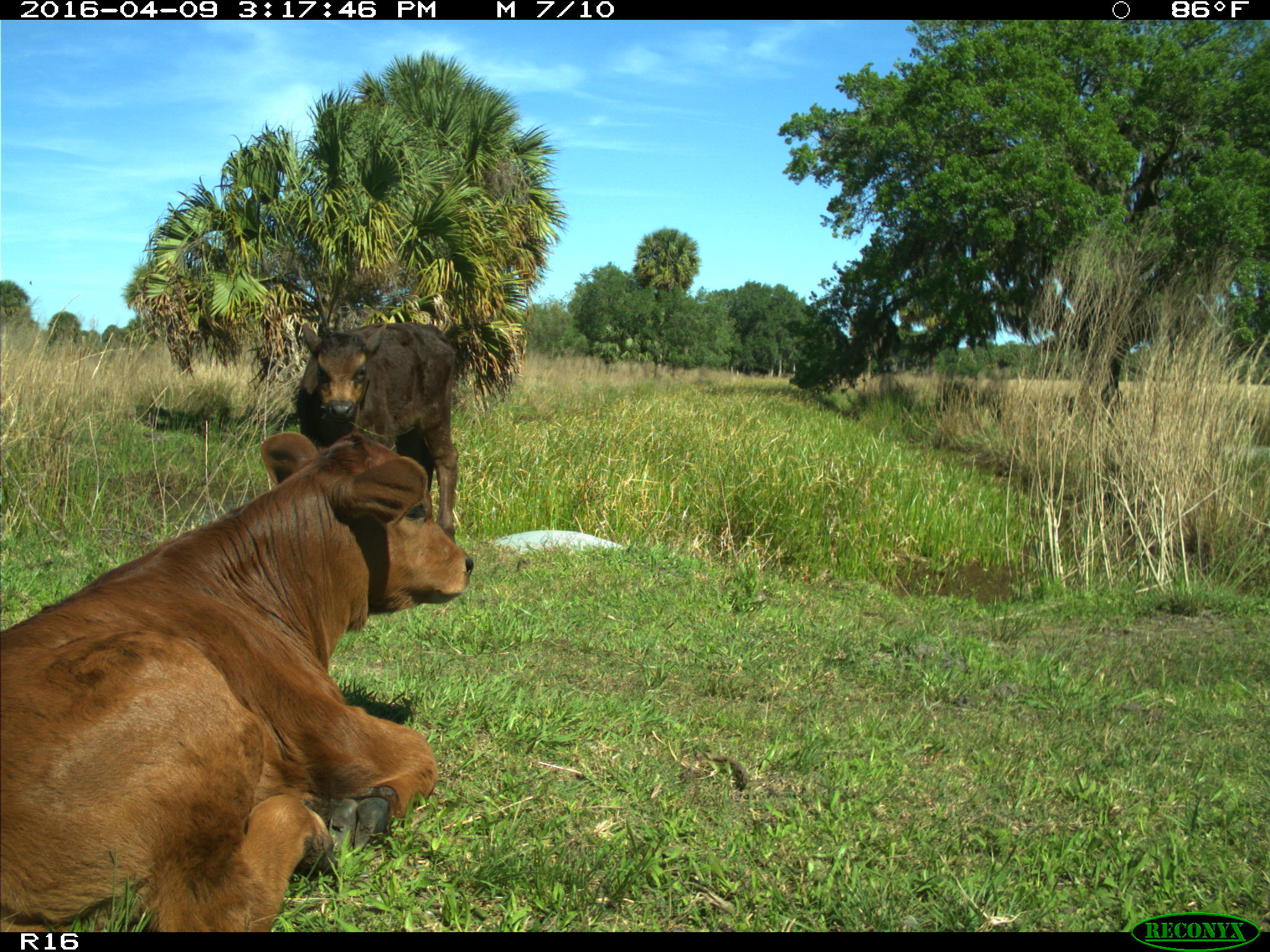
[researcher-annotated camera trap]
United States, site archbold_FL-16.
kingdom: Animalia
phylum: Chordata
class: Mammalia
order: Artiodactyla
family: Bovidae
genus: Bos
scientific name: Bos taurus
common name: domestic cow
Bos taurus (domestic cow).